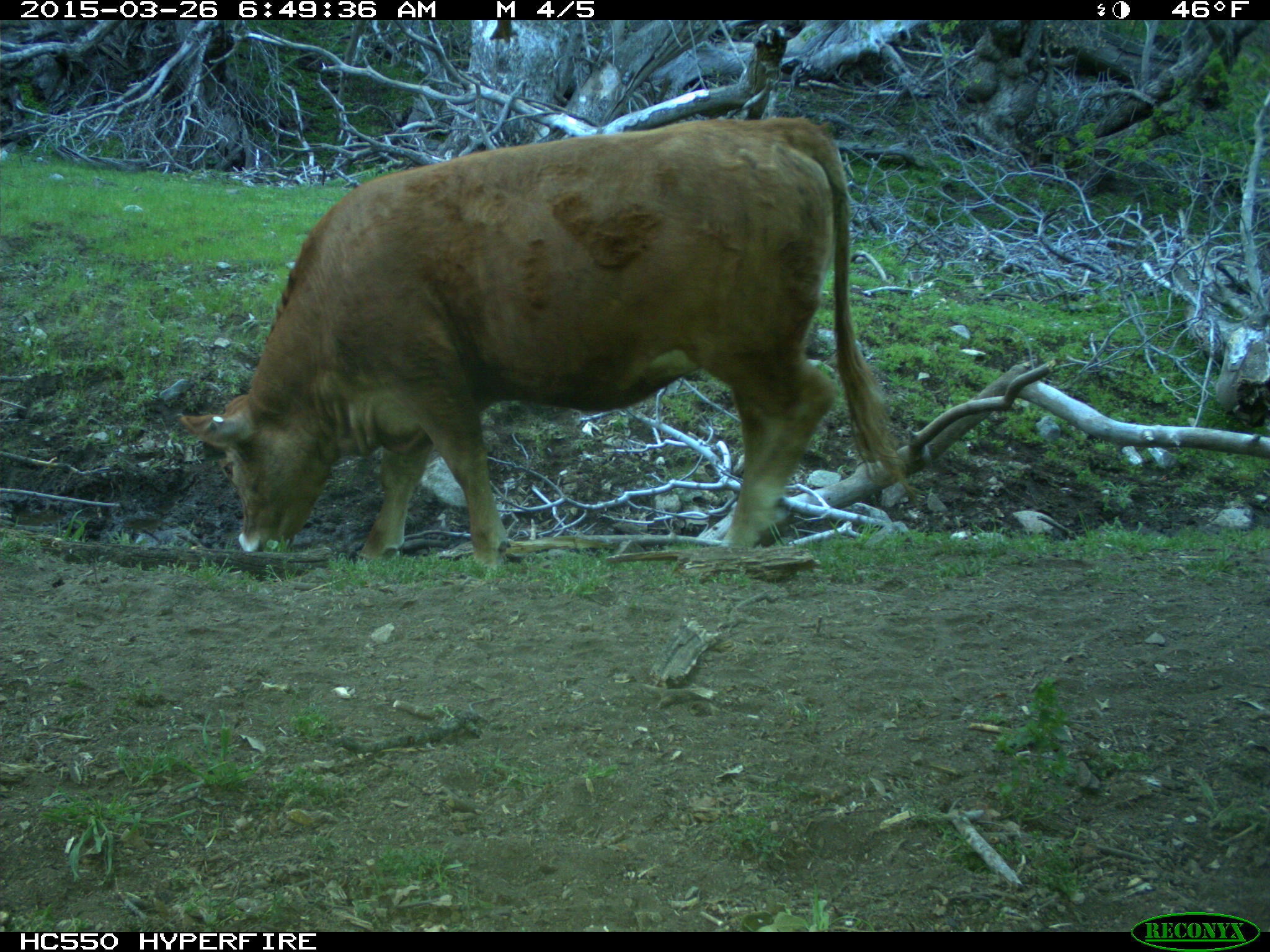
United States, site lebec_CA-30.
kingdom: Animalia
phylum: Chordata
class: Mammalia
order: Artiodactyla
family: Bovidae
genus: Bos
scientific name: Bos taurus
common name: domestic cow